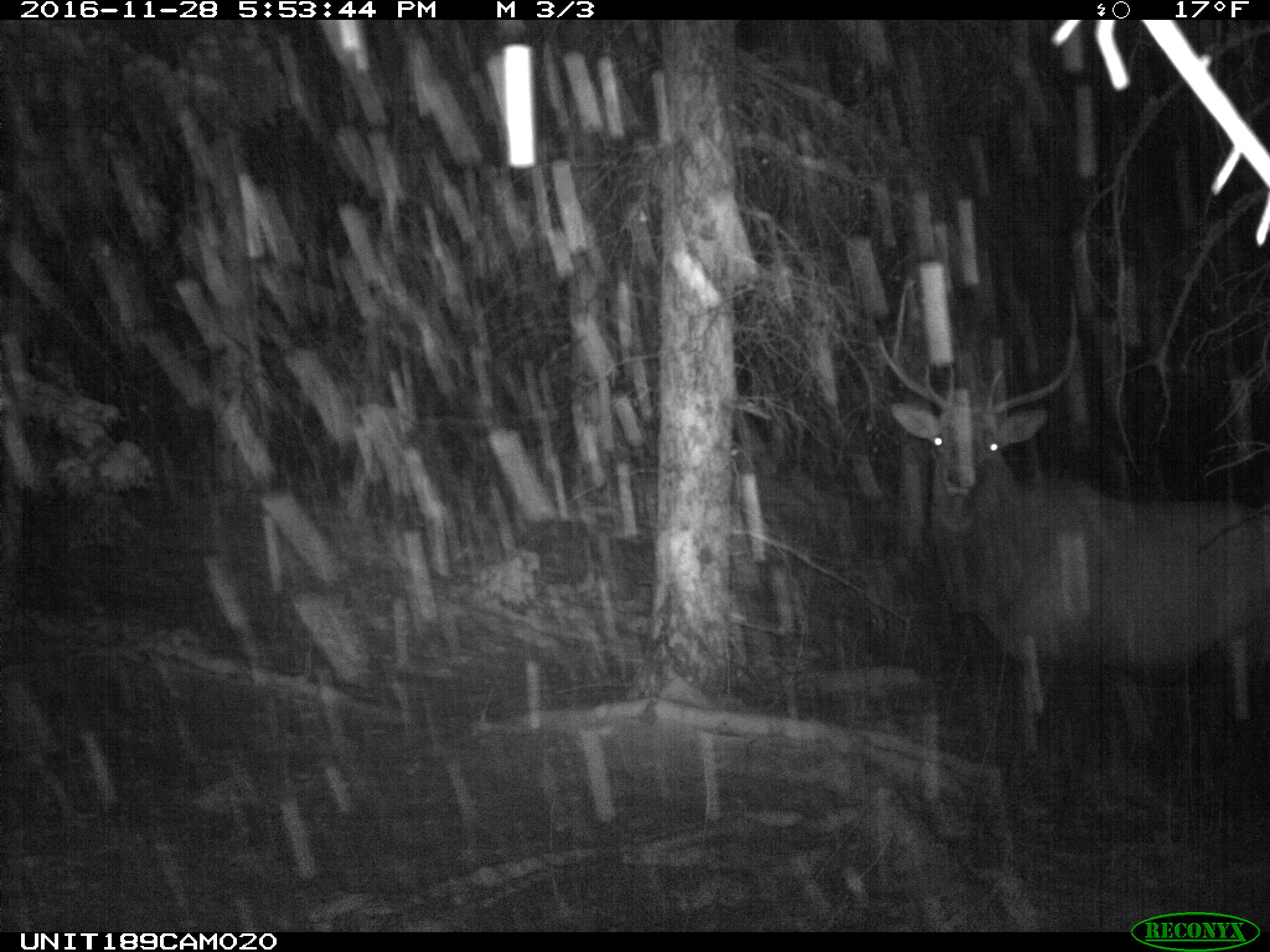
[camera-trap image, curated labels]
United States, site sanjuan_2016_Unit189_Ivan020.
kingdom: Animalia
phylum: Chordata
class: Mammalia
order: Artiodactyla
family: Cervidae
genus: Cervus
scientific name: Cervus elaphus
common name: red deer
Cervus elaphus (red deer).